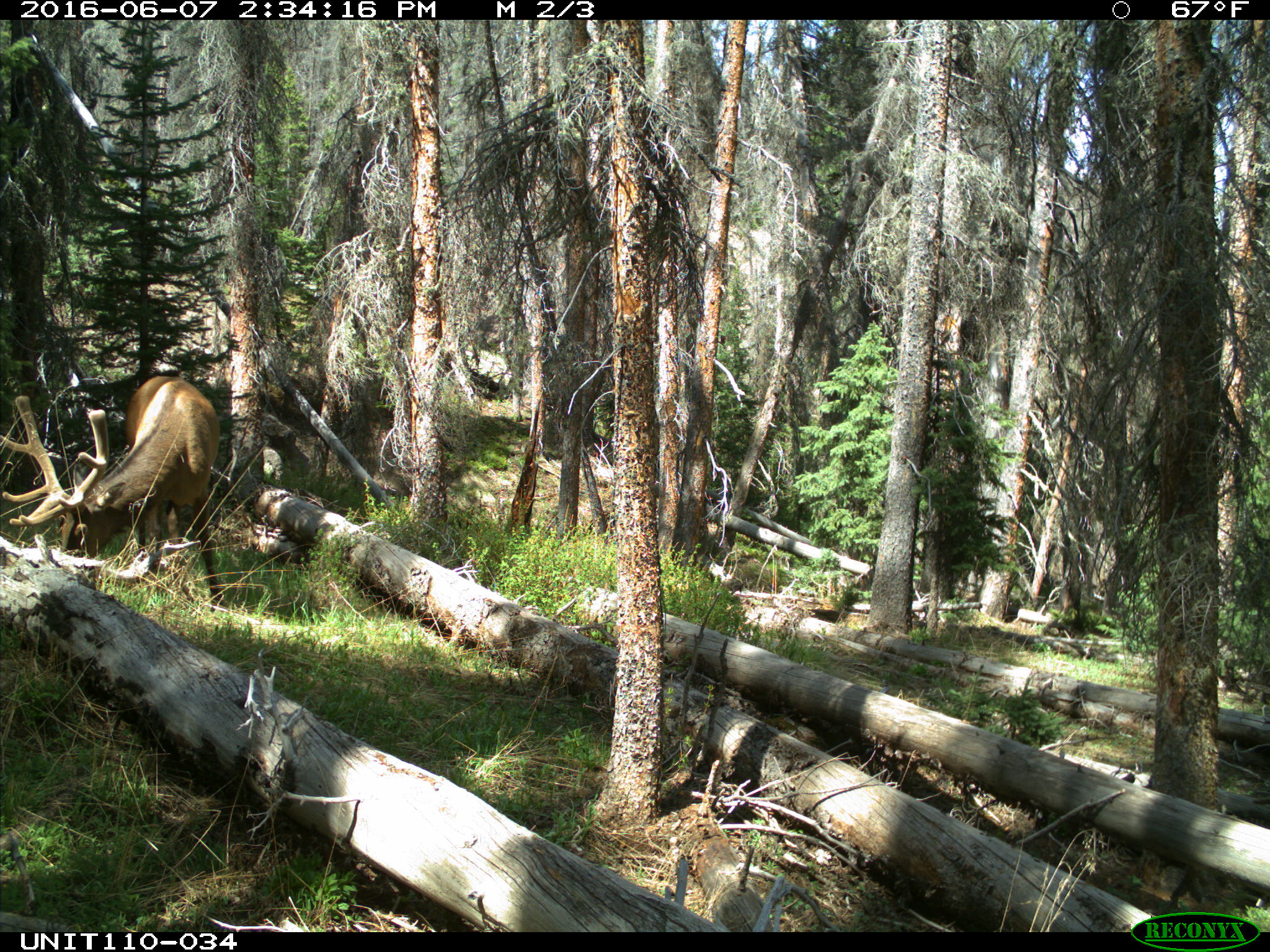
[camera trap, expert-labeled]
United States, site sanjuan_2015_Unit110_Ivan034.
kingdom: Animalia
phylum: Chordata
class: Mammalia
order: Artiodactyla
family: Cervidae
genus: Cervus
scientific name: Cervus elaphus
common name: red deer